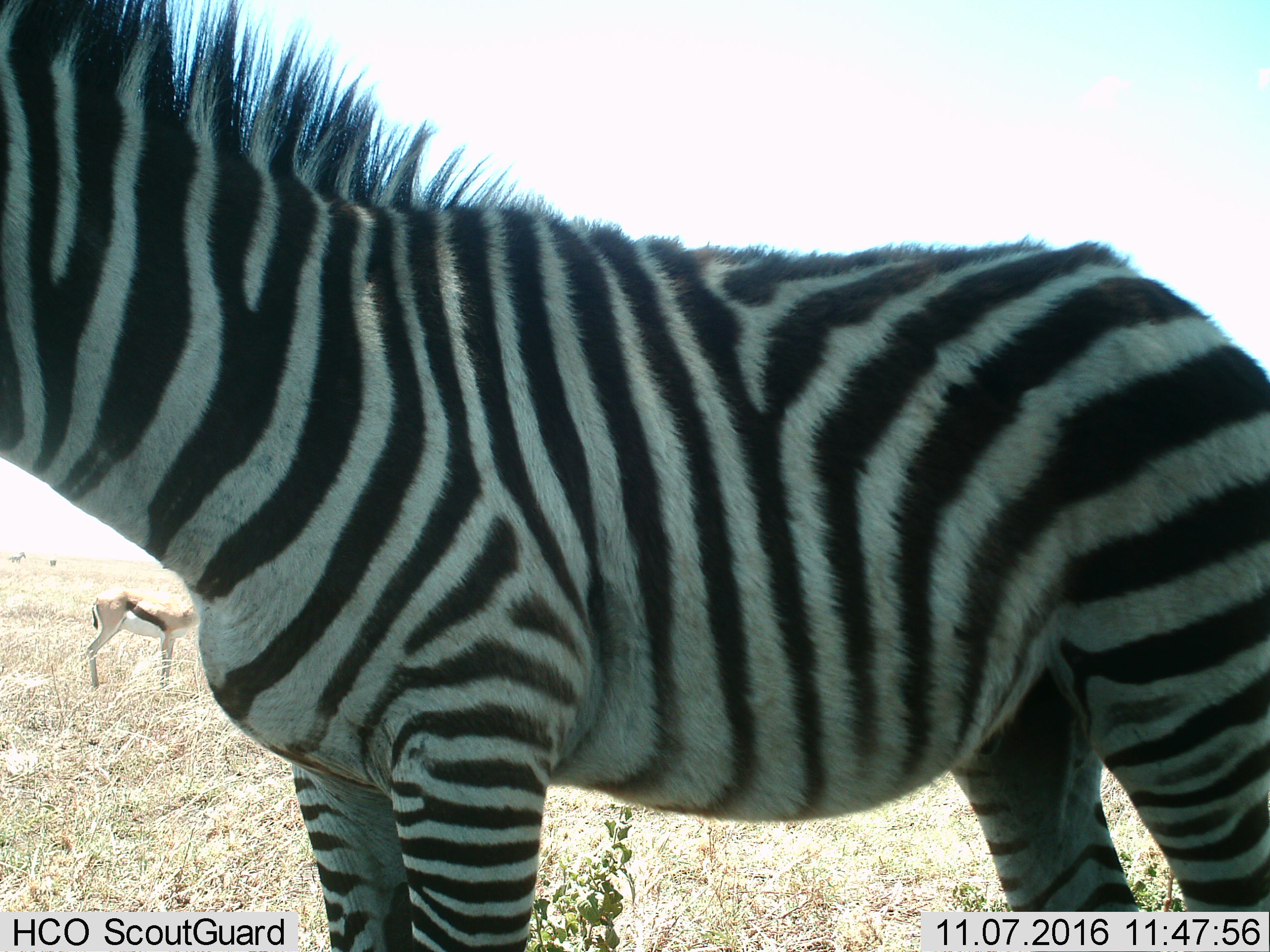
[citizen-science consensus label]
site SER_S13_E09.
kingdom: Animalia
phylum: Chordata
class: Mammalia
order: Artiodactyla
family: Bovidae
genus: Eudorcas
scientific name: Eudorcas thomsonii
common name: thomson's gazelle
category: gazellethomsons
Gazellethomsons (thomson's gazelle) (Eudorcas thomsonii), count 1. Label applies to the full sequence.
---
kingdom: Animalia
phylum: Chordata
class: Mammalia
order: Perissodactyla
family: Equidae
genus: Equus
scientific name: Equus quagga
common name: plains zebra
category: zebraplains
Zebraplains (plains zebra) (Equus quagga), count 1. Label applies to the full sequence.